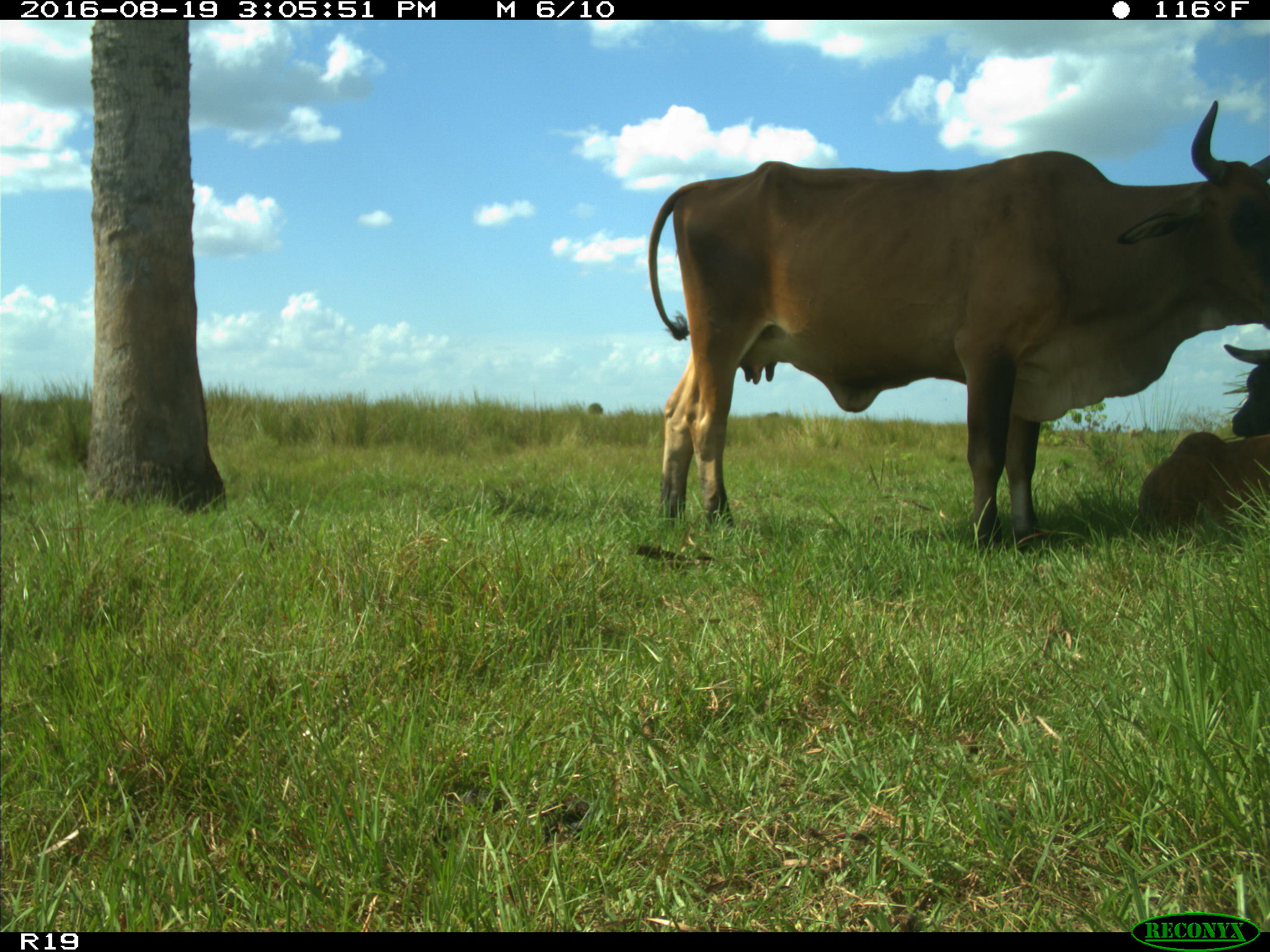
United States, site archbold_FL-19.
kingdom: Animalia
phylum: Chordata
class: Mammalia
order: Artiodactyla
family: Bovidae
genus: Bos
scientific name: Bos taurus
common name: domestic cow